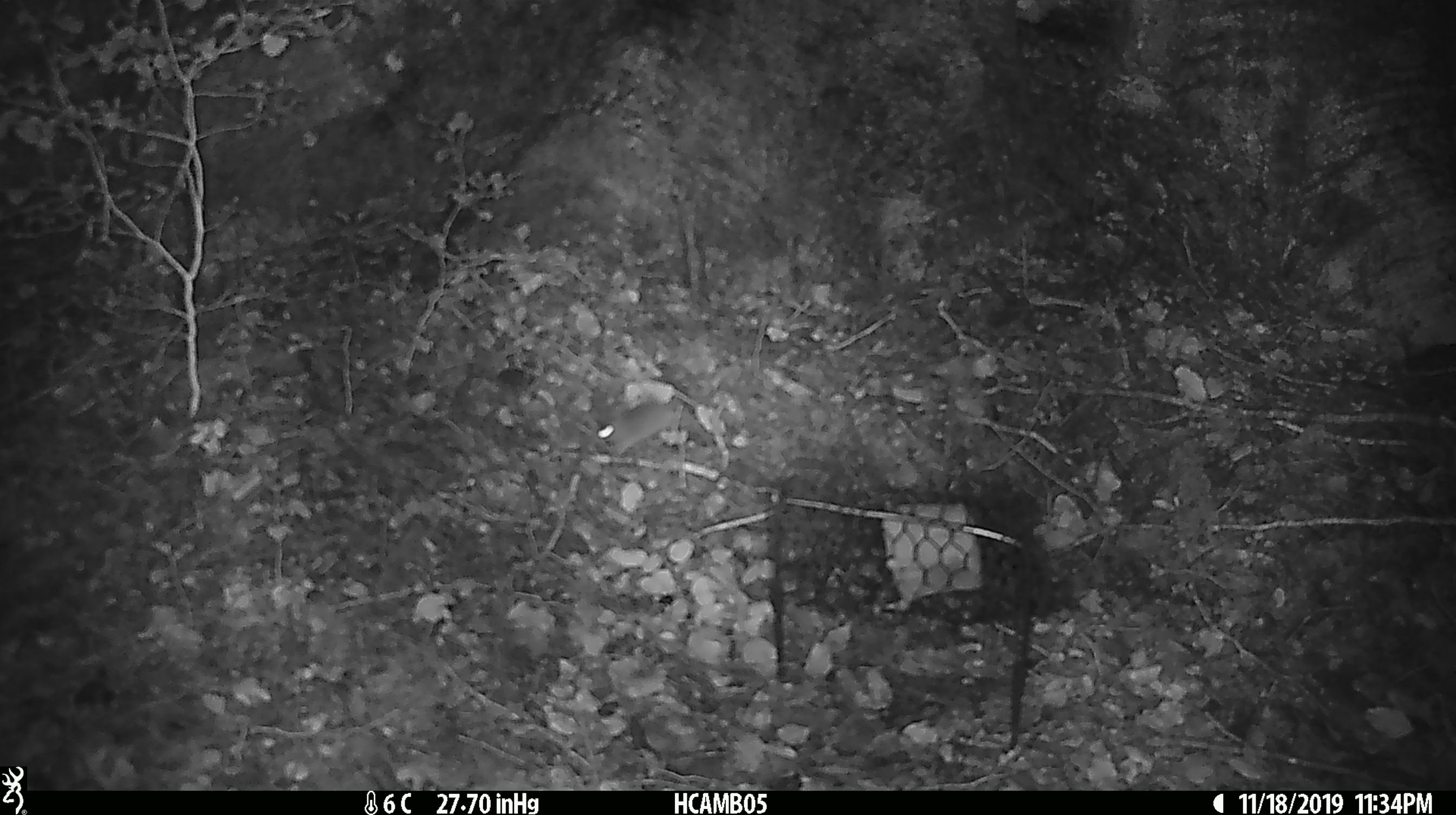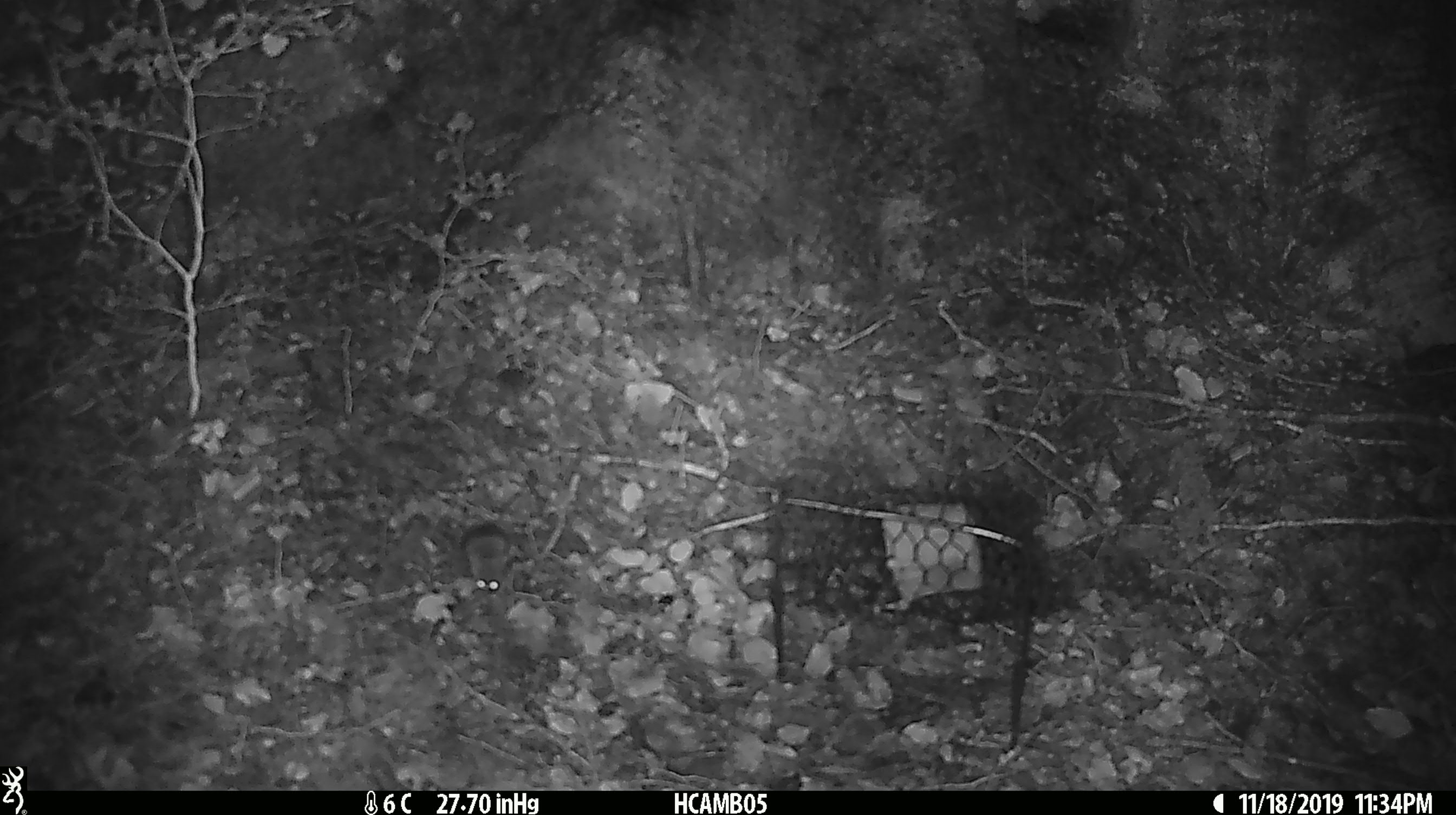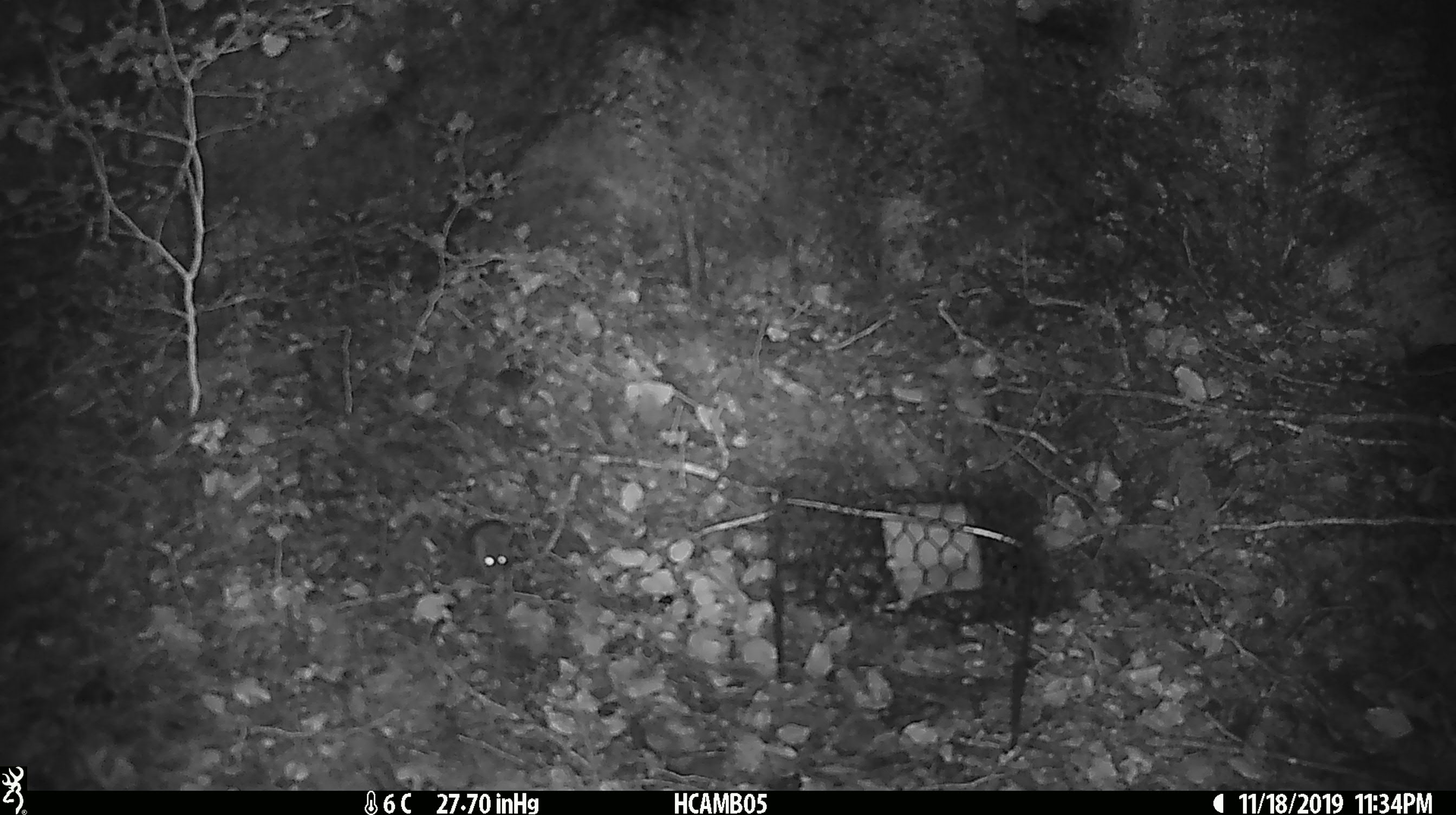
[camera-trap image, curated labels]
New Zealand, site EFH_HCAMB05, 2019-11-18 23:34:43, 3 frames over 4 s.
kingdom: Animalia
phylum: Chordata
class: Mammalia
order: Rodentia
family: Muridae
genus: Mus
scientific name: Mus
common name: mouse